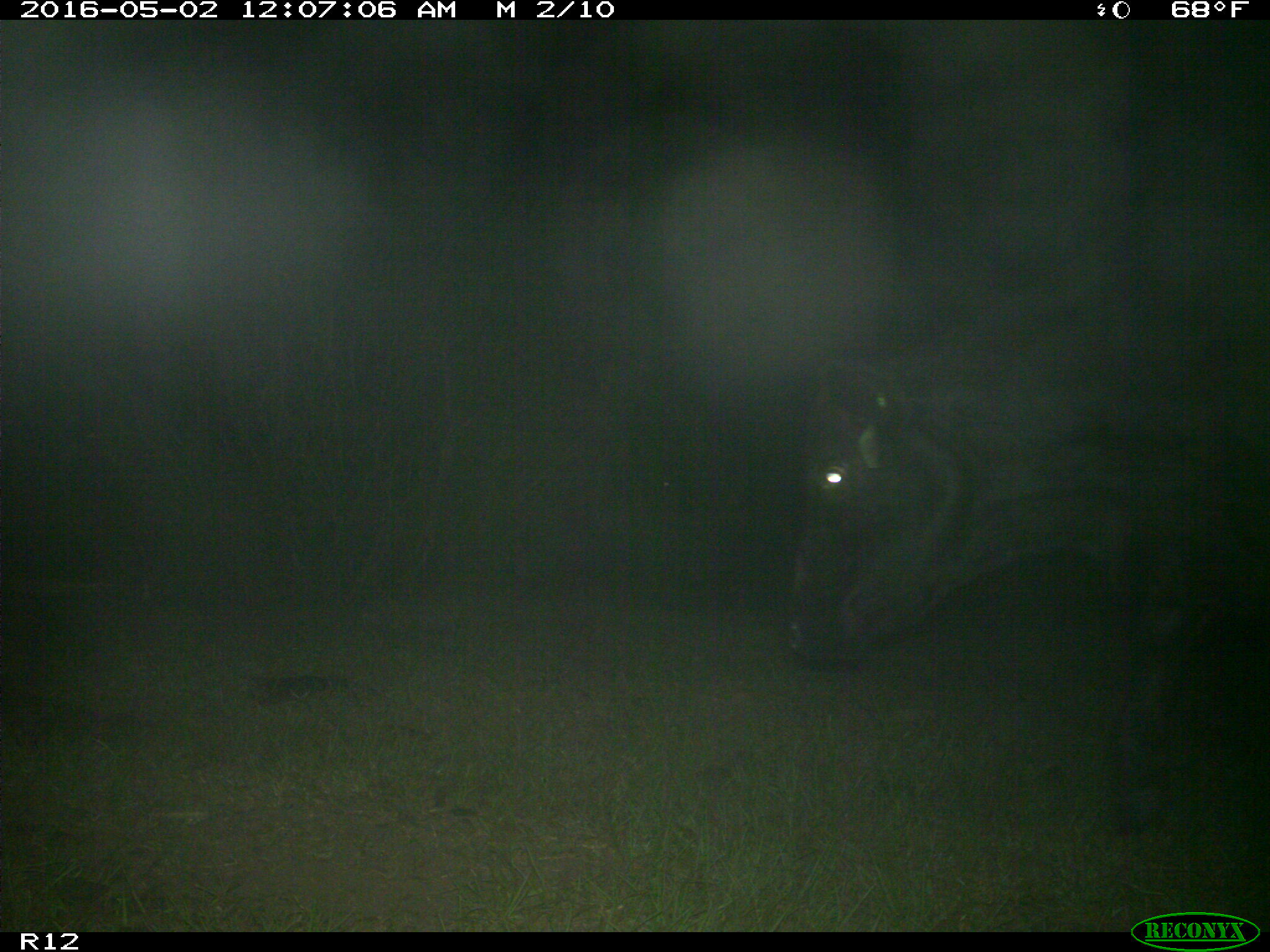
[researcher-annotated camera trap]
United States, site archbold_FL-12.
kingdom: Animalia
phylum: Chordata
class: Mammalia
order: Artiodactyla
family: Bovidae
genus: Bos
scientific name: Bos taurus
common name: domestic cow